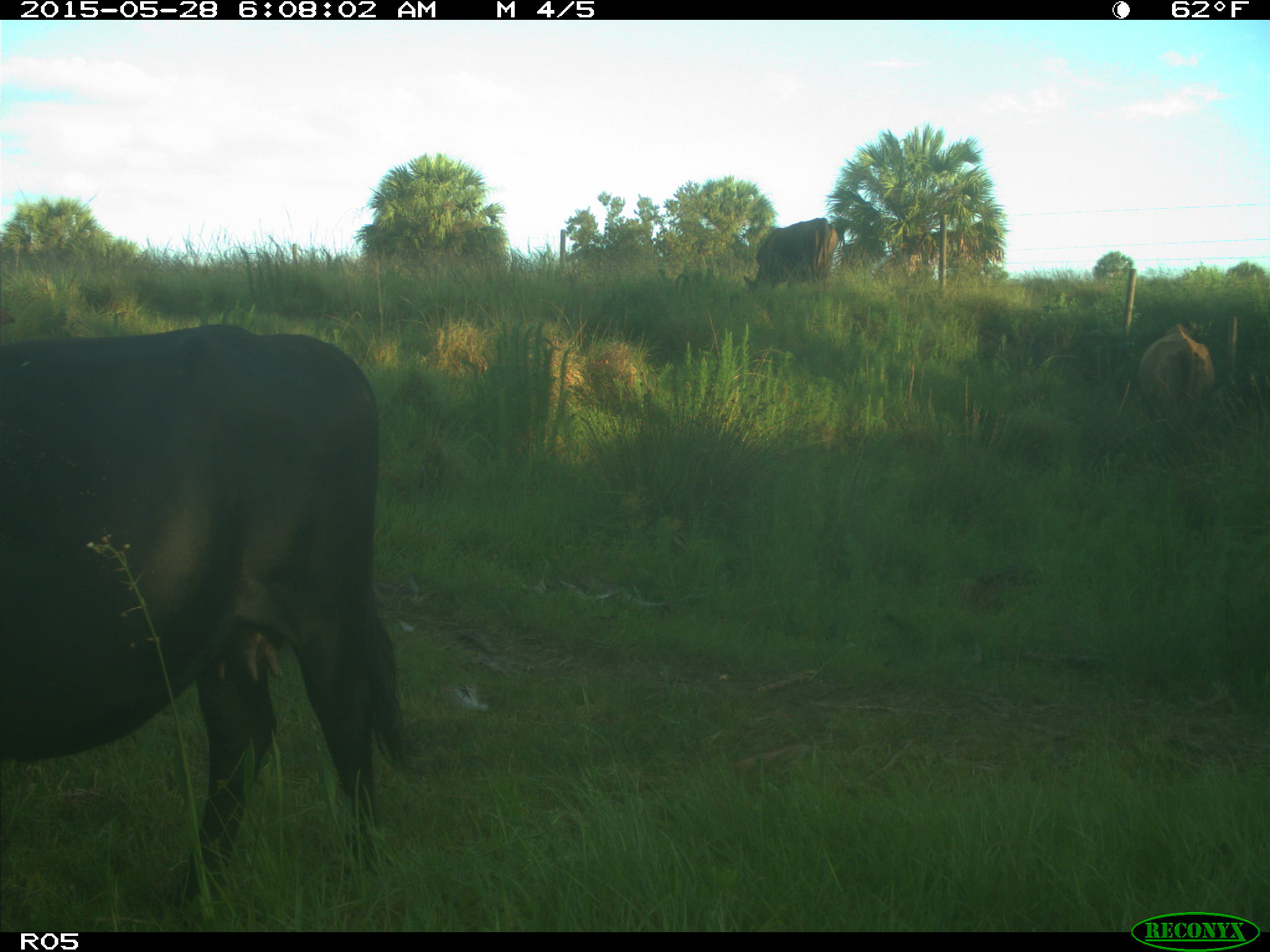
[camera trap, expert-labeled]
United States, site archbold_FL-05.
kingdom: Animalia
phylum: Chordata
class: Mammalia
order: Artiodactyla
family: Bovidae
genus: Bos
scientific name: Bos taurus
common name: domestic cow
Bos taurus (domestic cow).